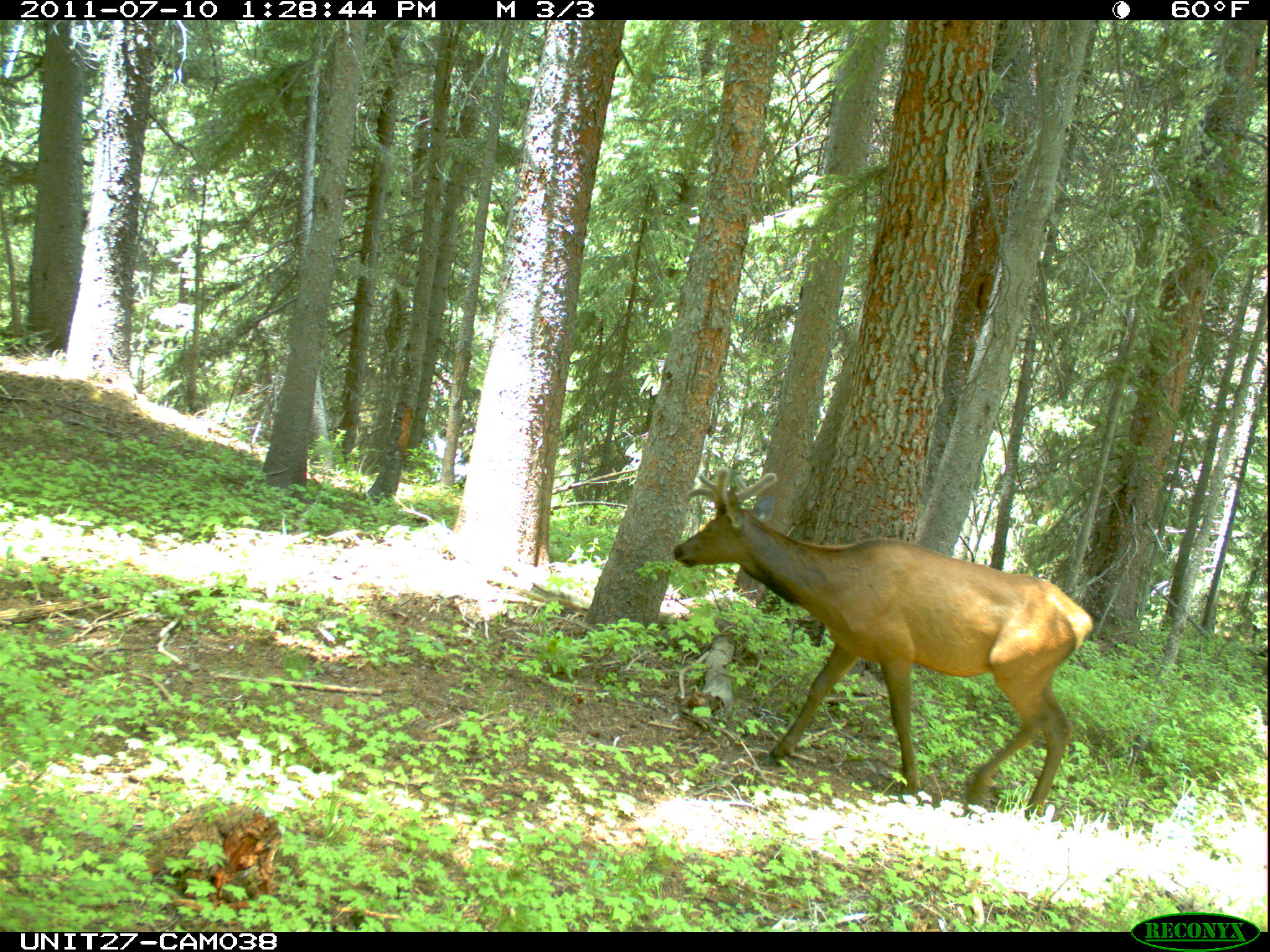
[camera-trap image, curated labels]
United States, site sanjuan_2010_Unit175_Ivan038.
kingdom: Animalia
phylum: Chordata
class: Mammalia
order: Artiodactyla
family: Cervidae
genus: Cervus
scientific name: Cervus elaphus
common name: red deer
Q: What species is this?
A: Cervus elaphus (red deer).